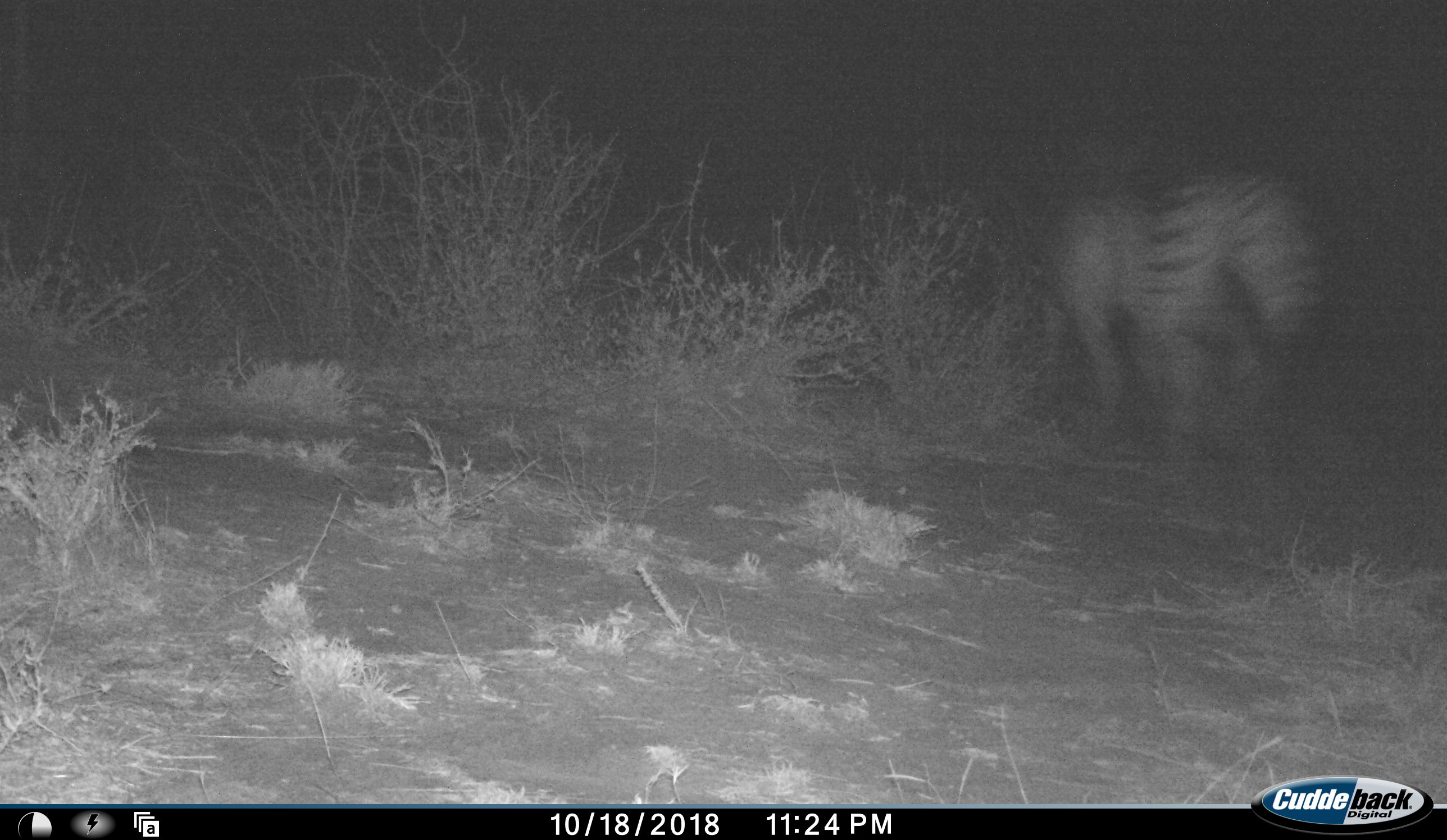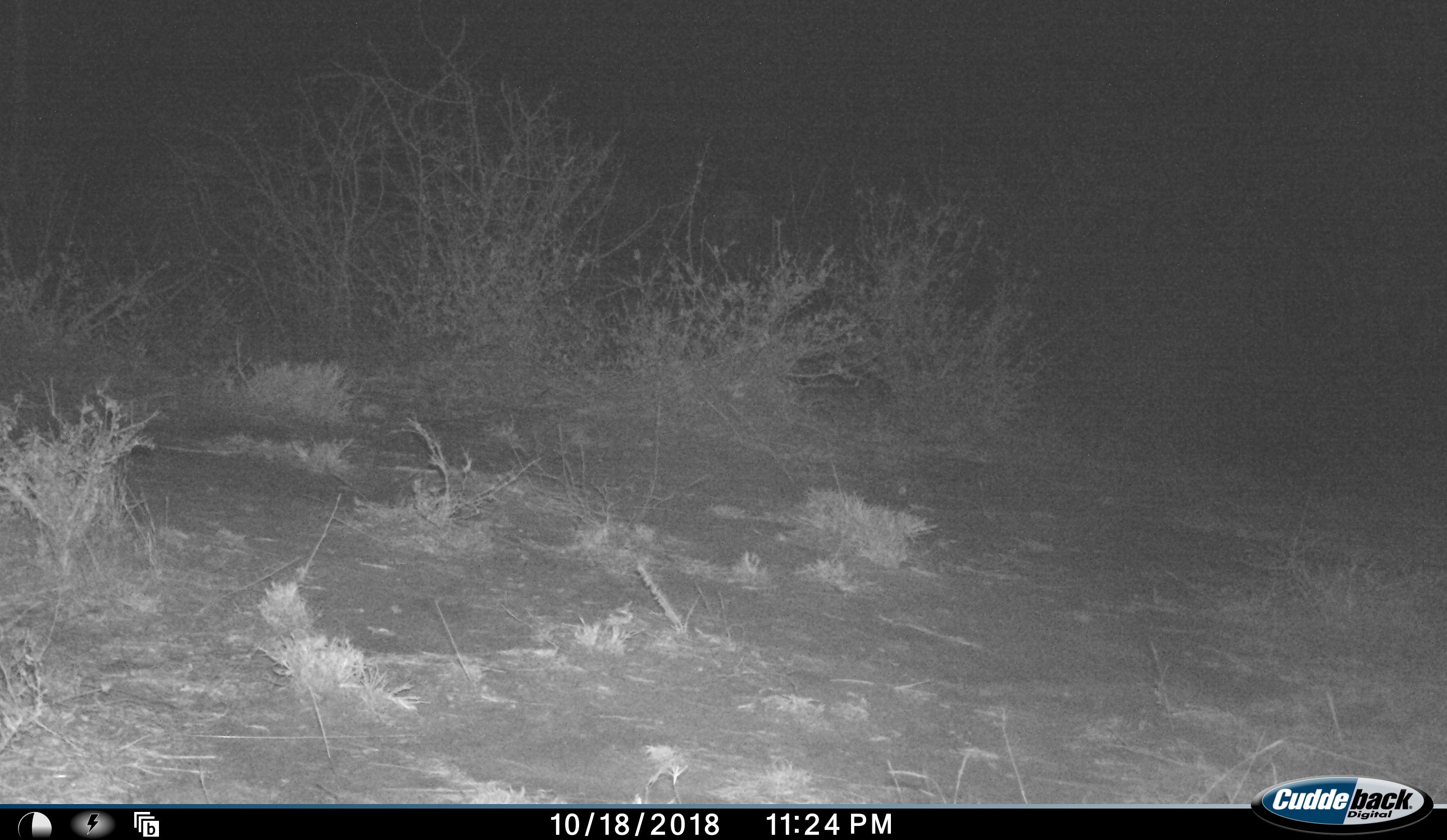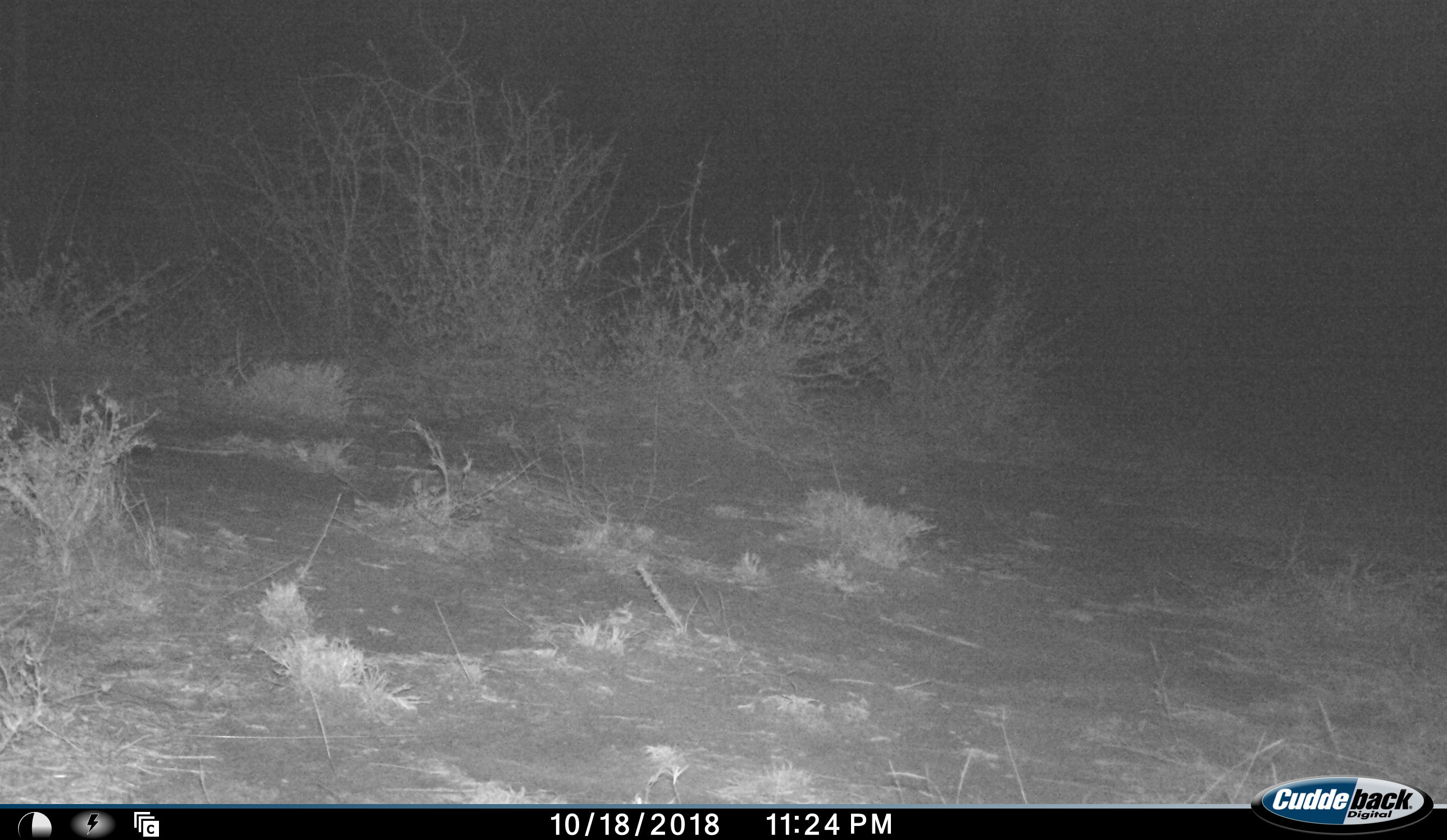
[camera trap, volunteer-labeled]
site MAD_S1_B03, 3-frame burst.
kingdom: Animalia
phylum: Chordata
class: Mammalia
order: Perissodactyla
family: Equidae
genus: Equus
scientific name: Equus quagga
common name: plains zebra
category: zebraplains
Zebraplains (plains zebra) (Equus quagga), count 1. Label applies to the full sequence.